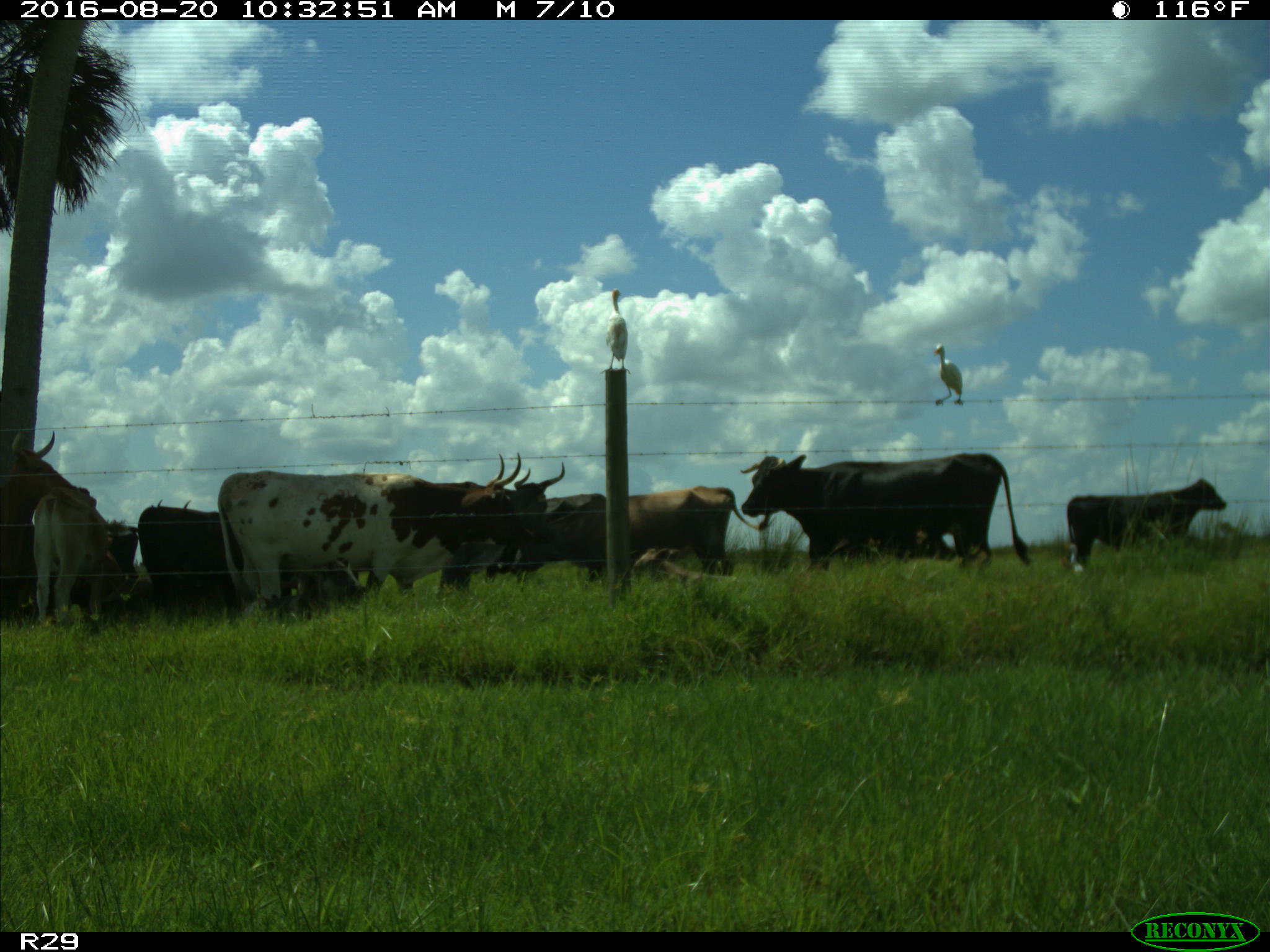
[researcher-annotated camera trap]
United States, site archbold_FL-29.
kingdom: Animalia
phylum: Chordata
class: Mammalia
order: Artiodactyla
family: Bovidae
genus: Bos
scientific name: Bos taurus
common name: domestic cow